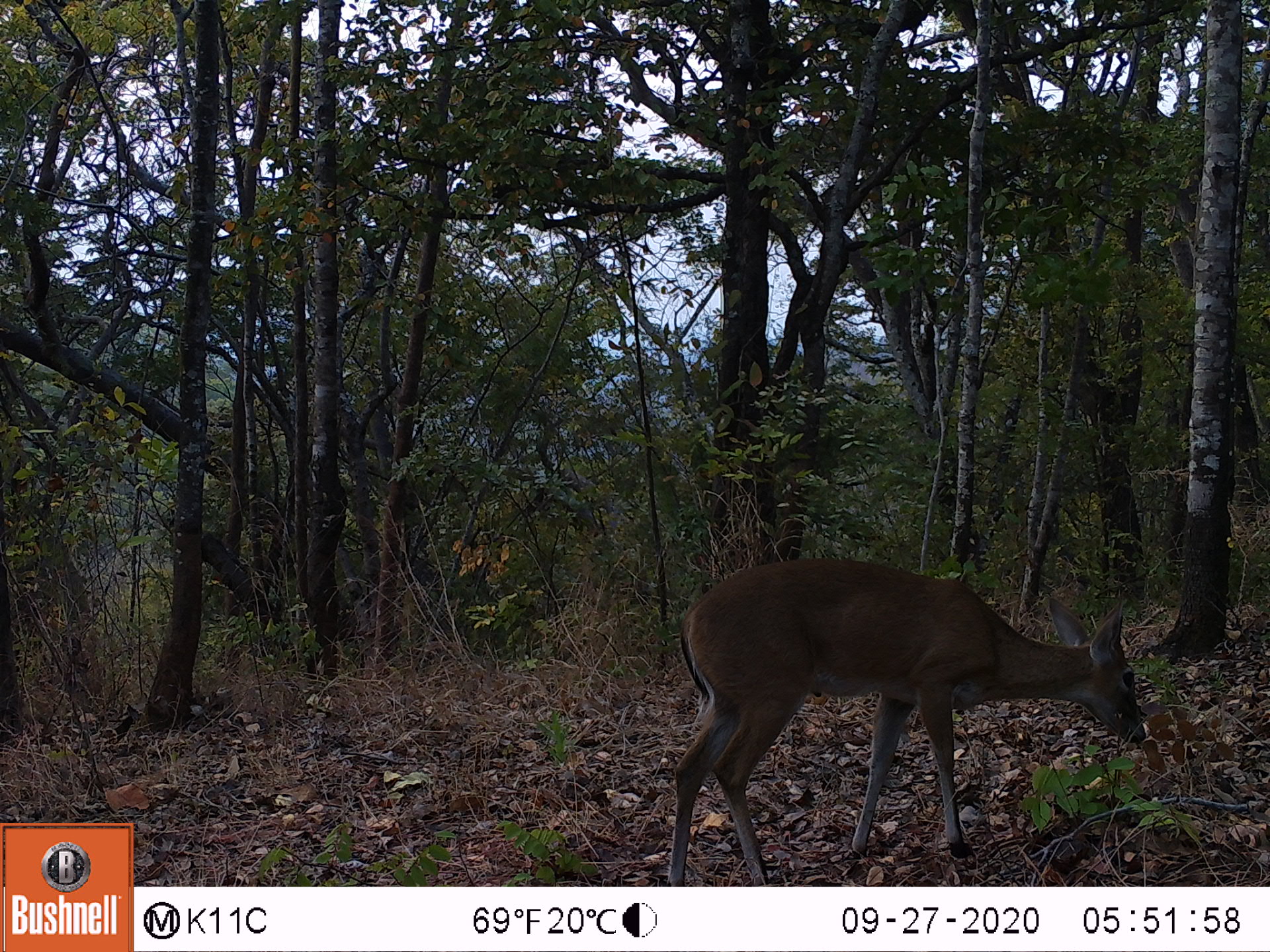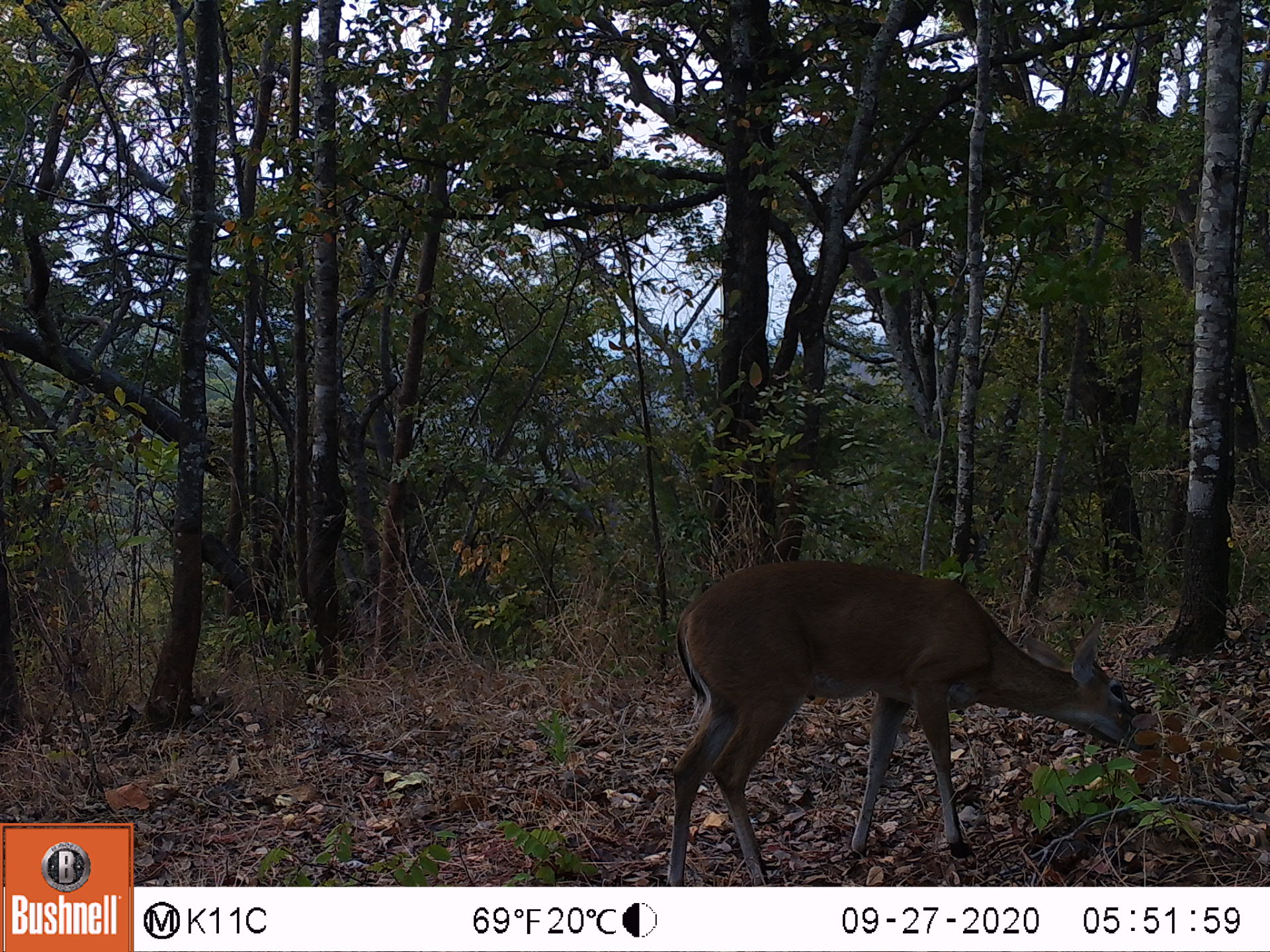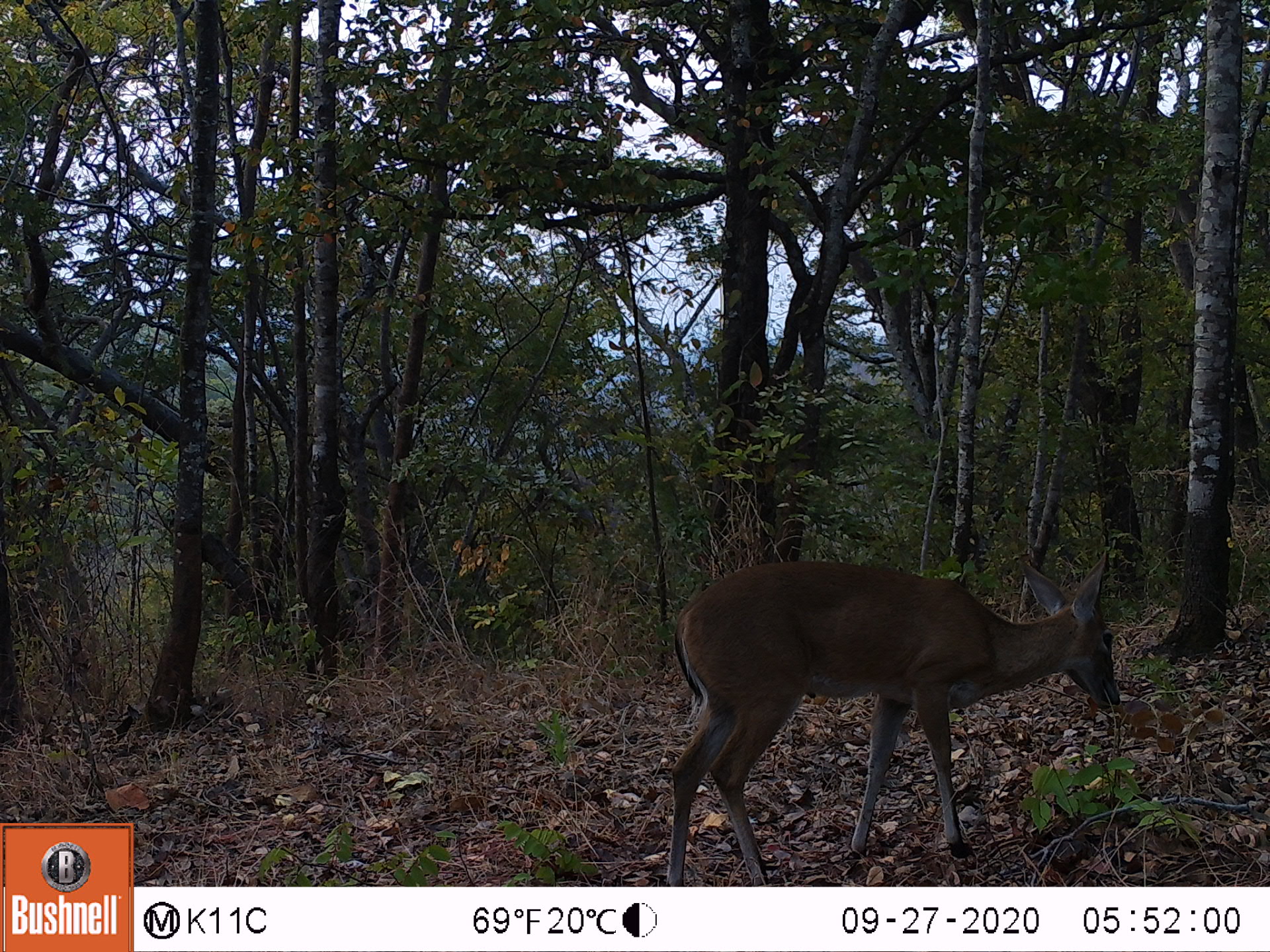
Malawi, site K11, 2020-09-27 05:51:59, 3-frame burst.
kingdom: Animalia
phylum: Chordata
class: Mammalia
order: Artiodactyla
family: Bovidae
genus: Sylvicapra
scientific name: Sylvicapra grimmia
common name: common duiker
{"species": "common duiker (Sylvicapra grimmia)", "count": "1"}